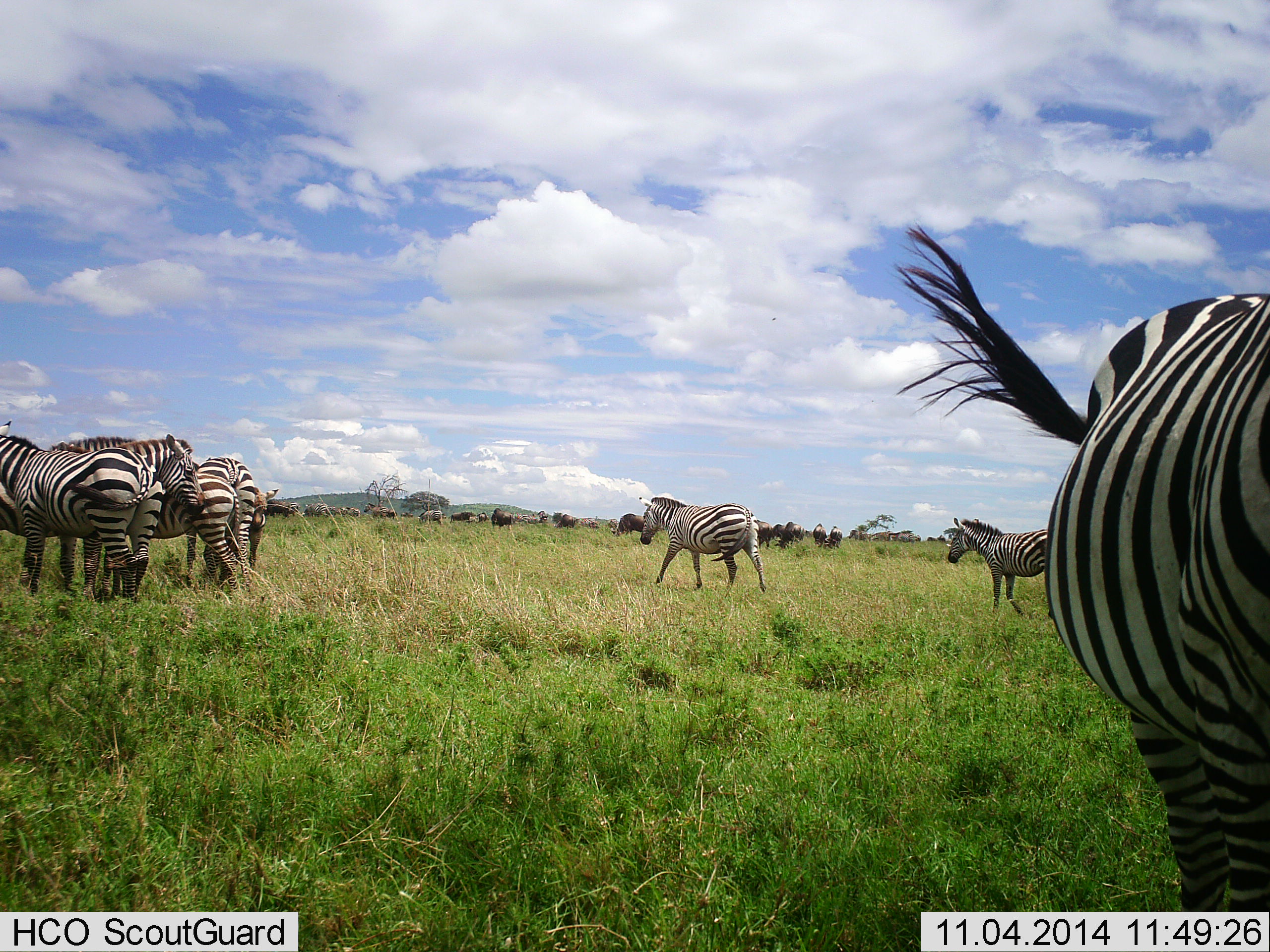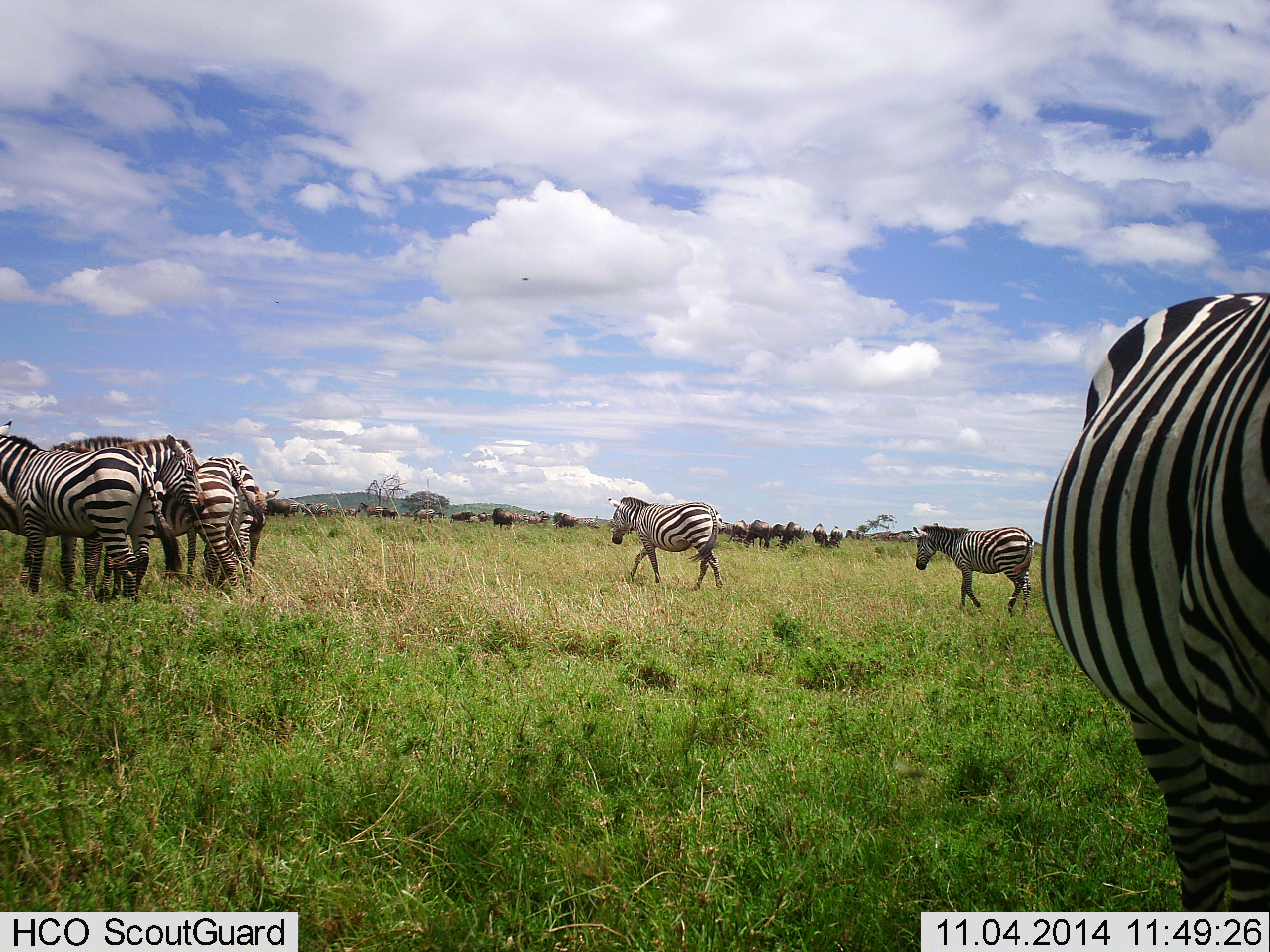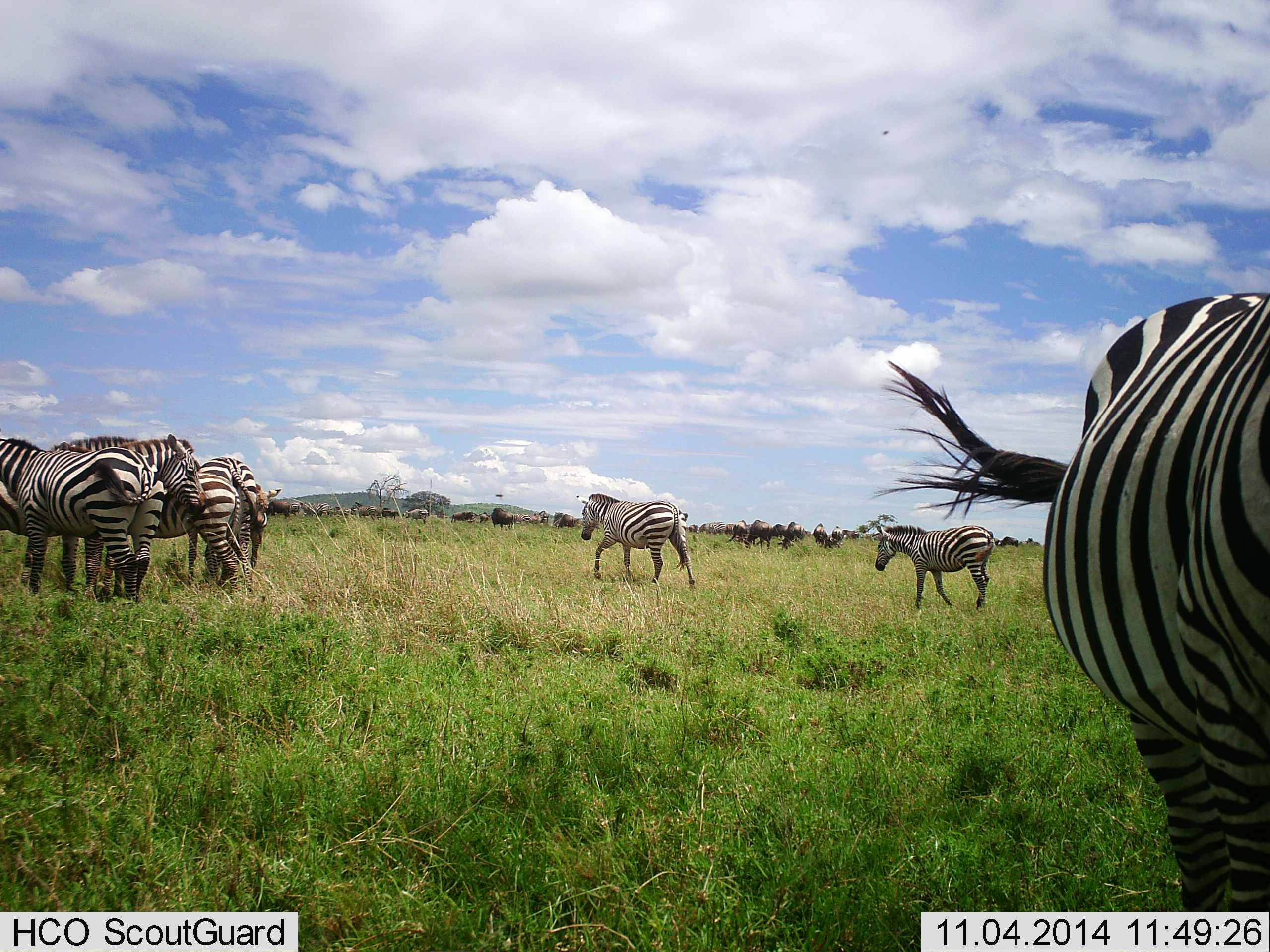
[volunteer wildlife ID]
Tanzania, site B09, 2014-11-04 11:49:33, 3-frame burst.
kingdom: Animalia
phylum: Chordata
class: Mammalia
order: Perissodactyla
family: Equidae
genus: Equus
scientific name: Equus quagga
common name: plains zebra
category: zebra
Zebra (plains zebra) (Equus quagga), count 7. Behavior (volunteer vote fractions): standing 83%, resting 17%, moving 83%, interacting 28%. Young present (vote fraction): 0%. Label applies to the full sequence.